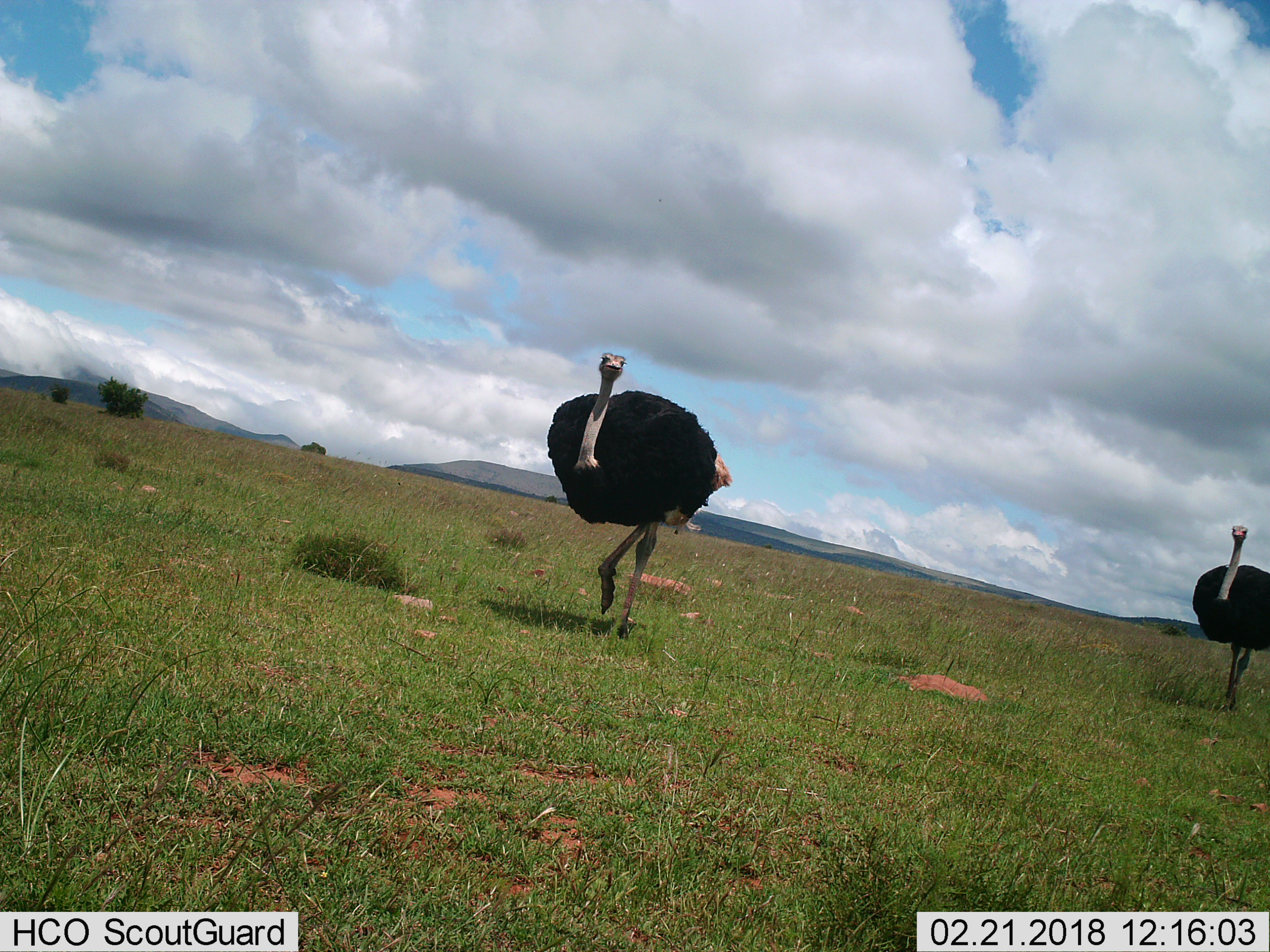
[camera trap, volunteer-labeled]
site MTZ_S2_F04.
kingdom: Animalia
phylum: Chordata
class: Aves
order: Struthioniformes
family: Struthionidae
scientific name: Struthionidae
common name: ostrich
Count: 2.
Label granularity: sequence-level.